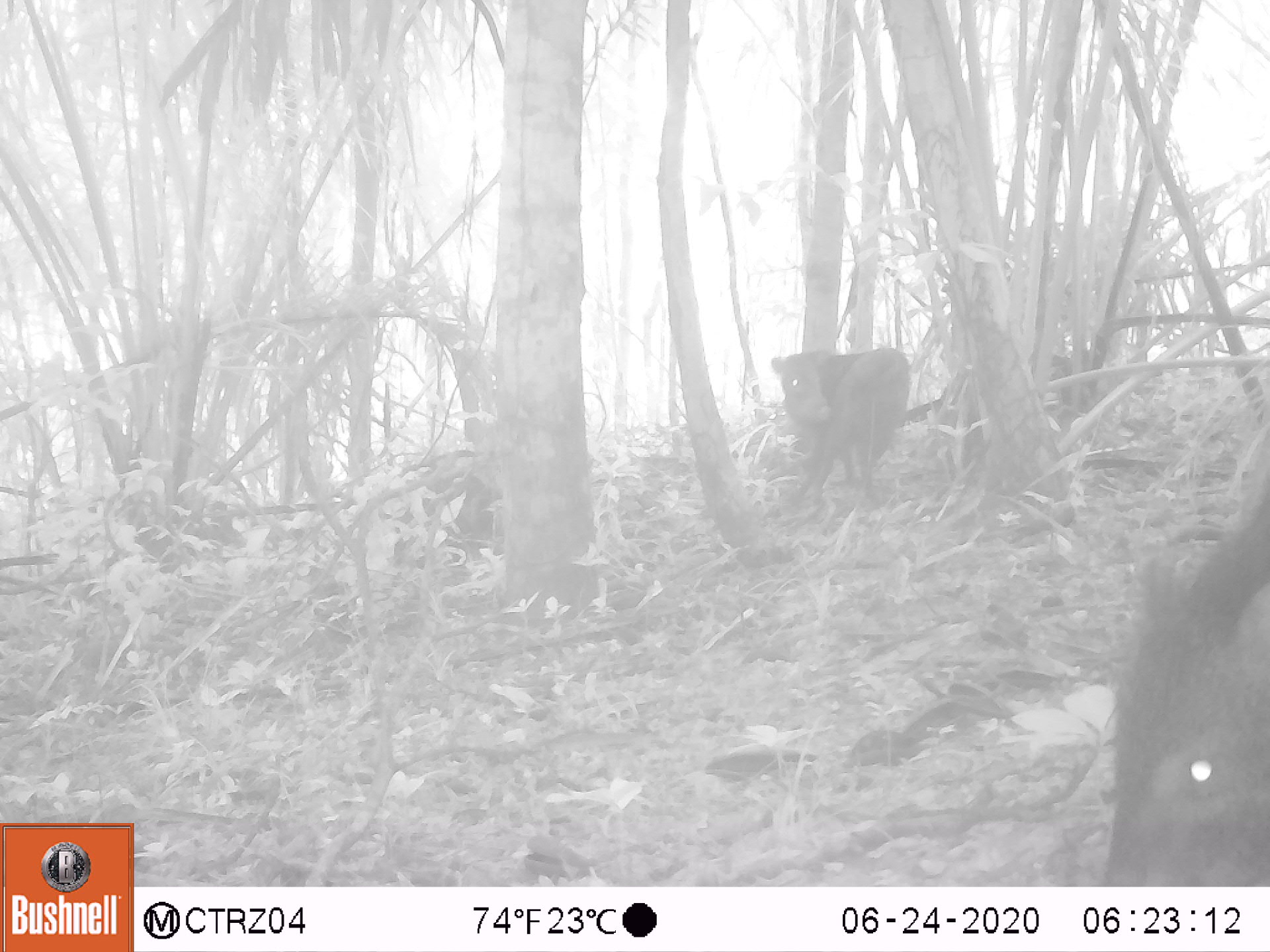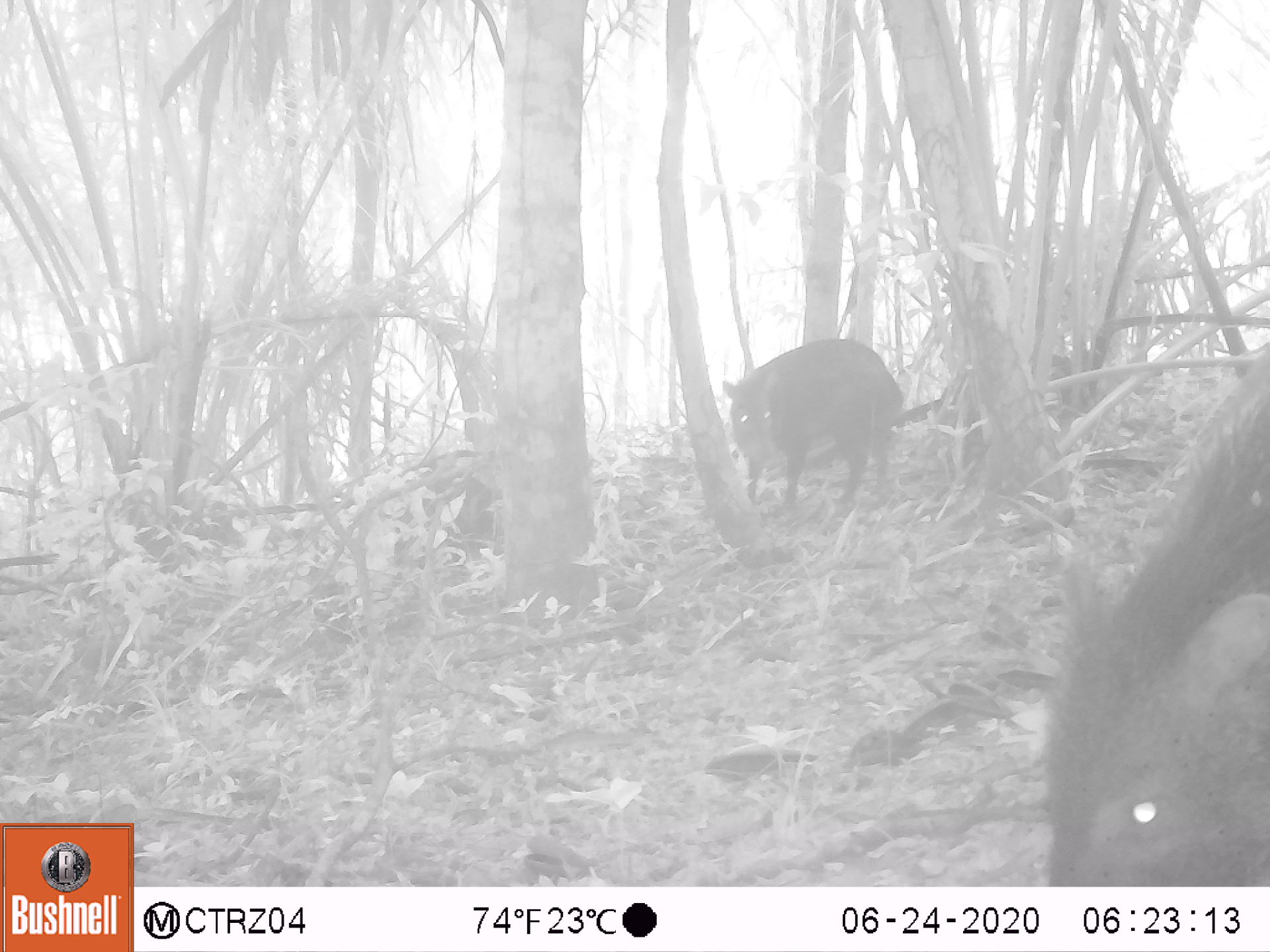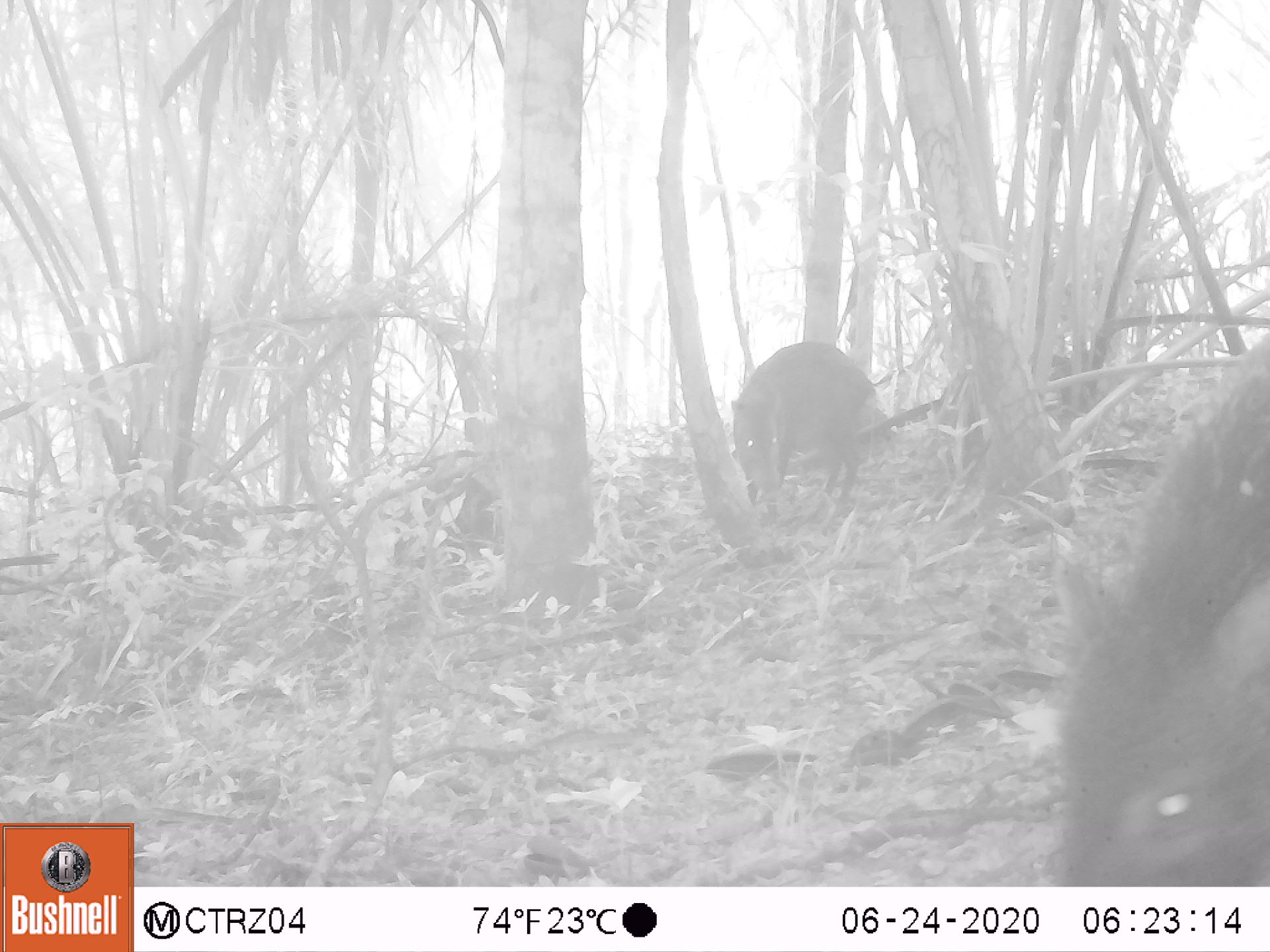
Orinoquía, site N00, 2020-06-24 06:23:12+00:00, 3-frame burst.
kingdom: Animalia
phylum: Chordata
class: Mammalia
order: Artiodactyla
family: Tayassuidae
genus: Pecari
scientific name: Pecari tajacu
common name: collared peccary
Collared peccary (Pecari tajacu).